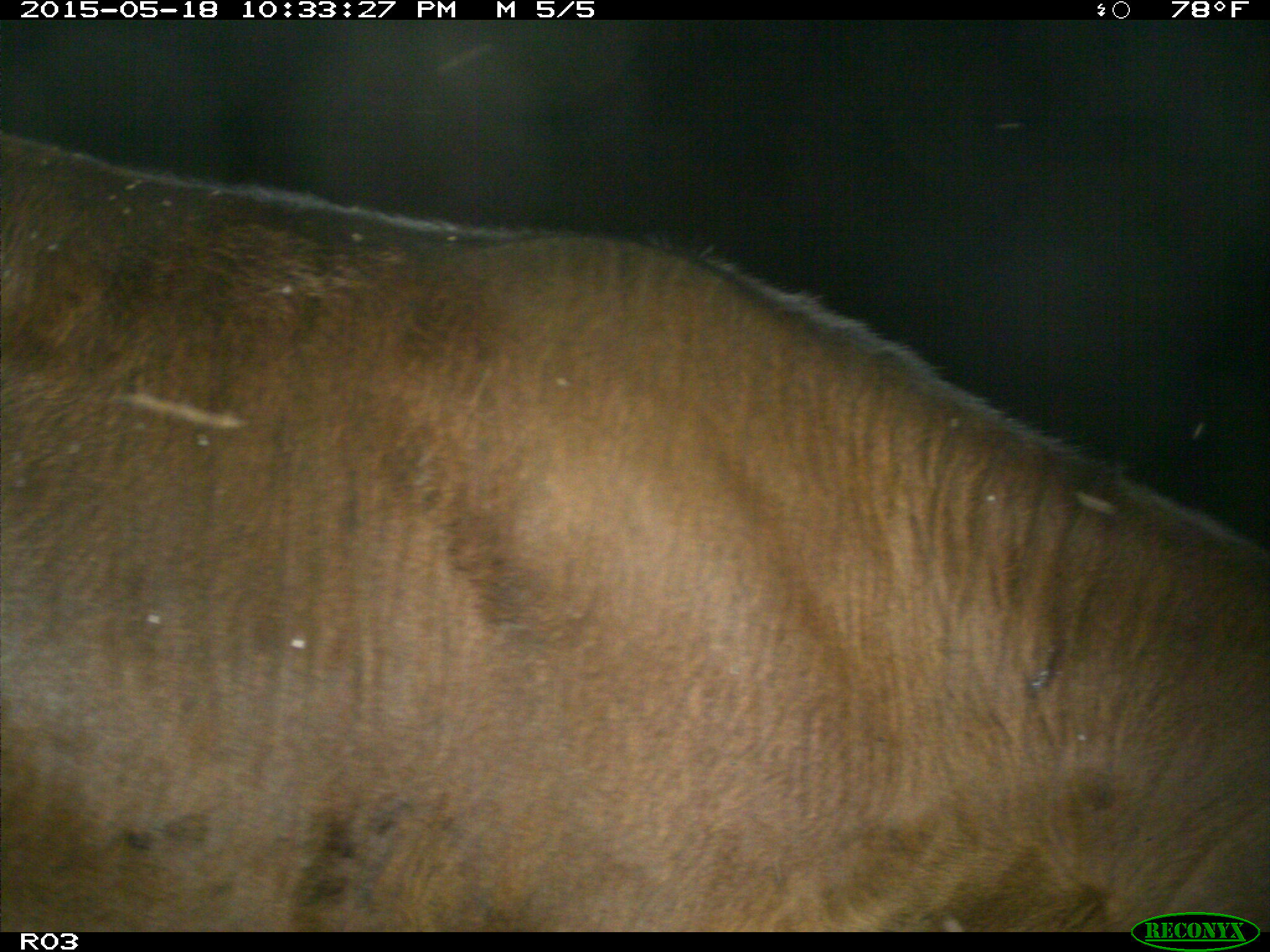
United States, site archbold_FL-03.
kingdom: Animalia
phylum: Chordata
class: Mammalia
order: Artiodactyla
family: Bovidae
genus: Bos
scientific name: Bos taurus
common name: domestic cow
Bos taurus (domestic cow).